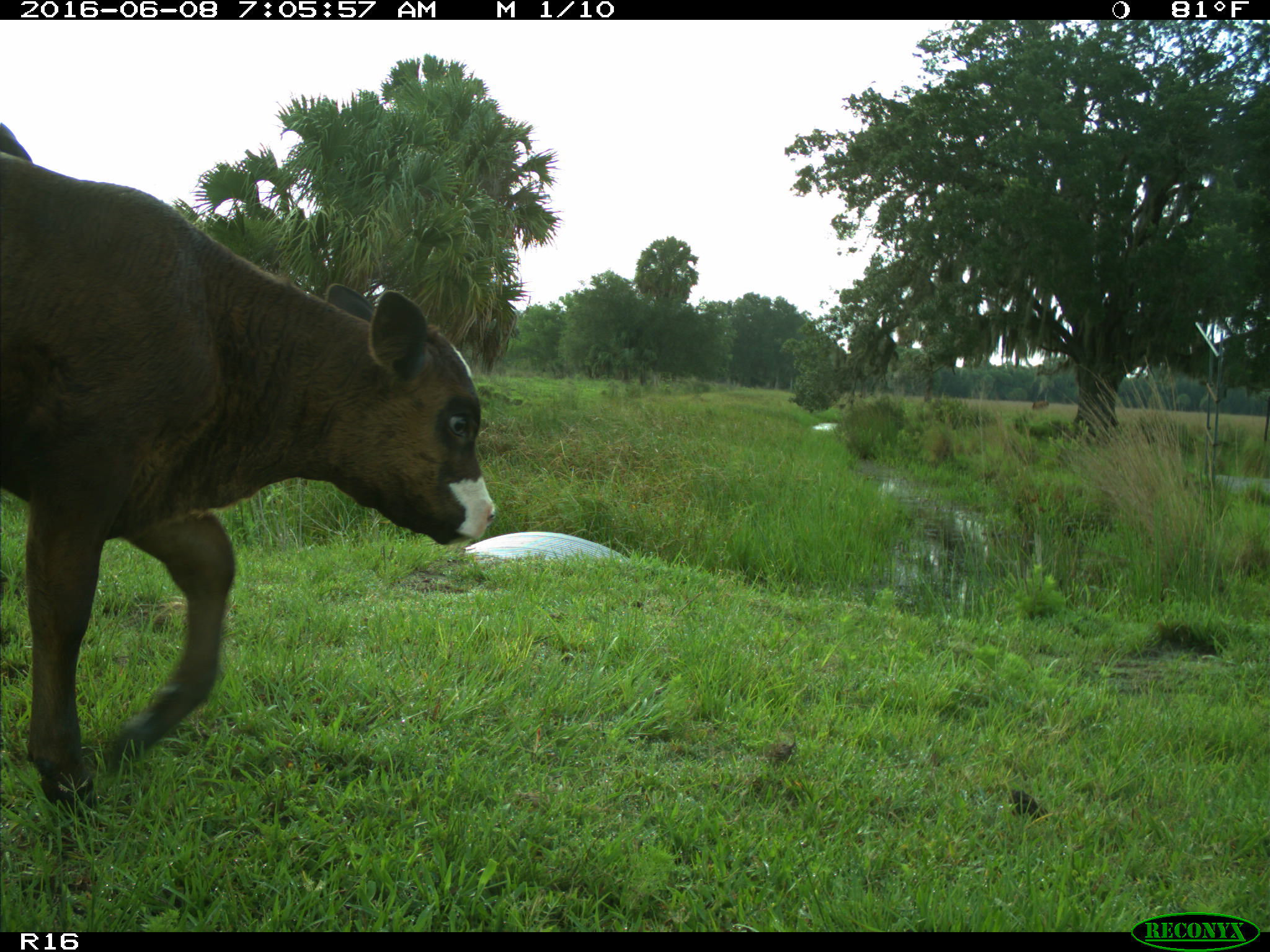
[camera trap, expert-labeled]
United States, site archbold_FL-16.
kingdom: Animalia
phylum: Chordata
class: Mammalia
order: Artiodactyla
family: Bovidae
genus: Bos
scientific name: Bos taurus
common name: domestic cow